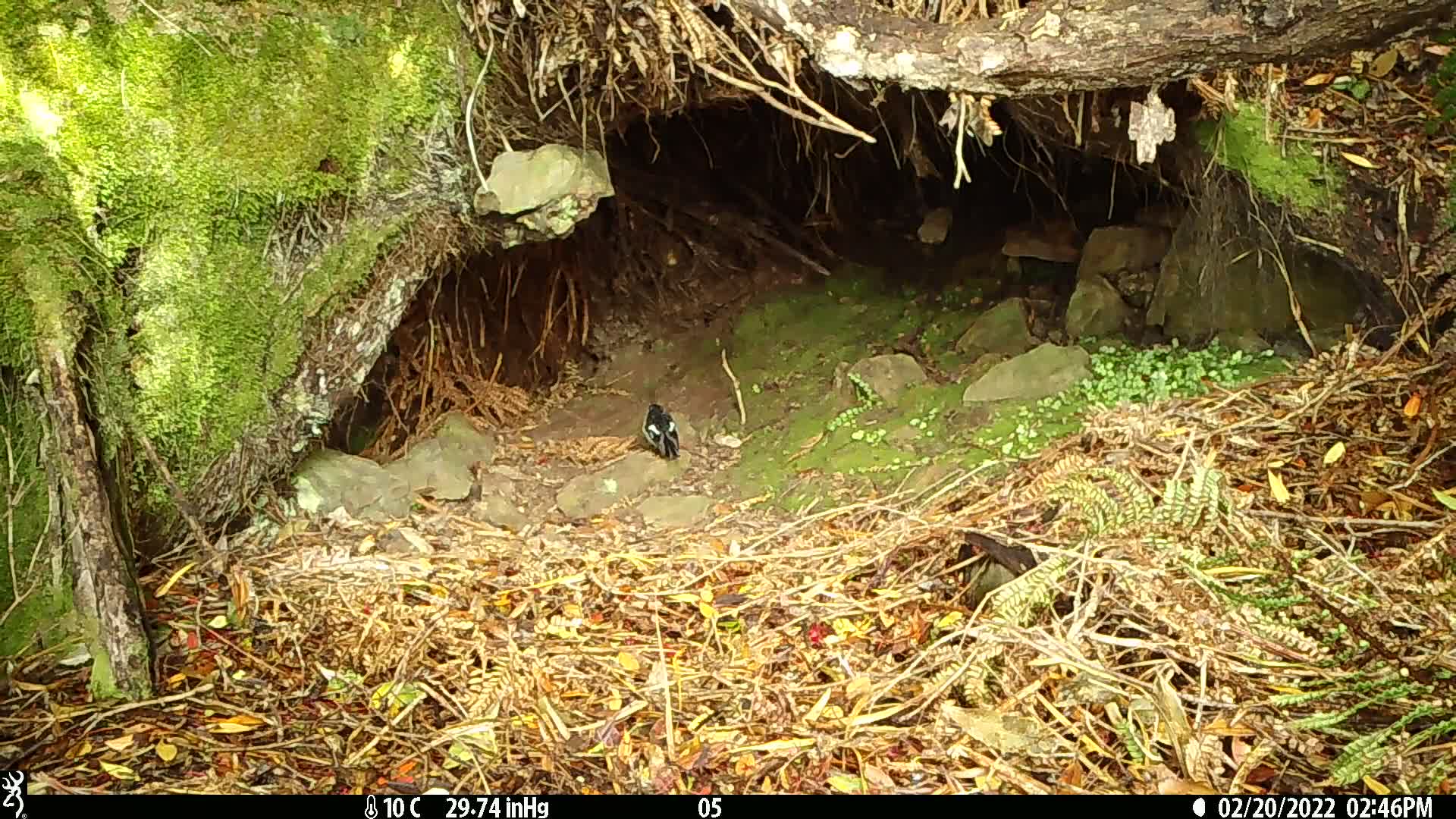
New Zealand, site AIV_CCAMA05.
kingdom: Animalia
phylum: Chordata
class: Aves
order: Passeriformes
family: Petroicidae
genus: Petroica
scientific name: Petroica macrocephala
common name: tomtit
Tomtit (Petroica macrocephala).